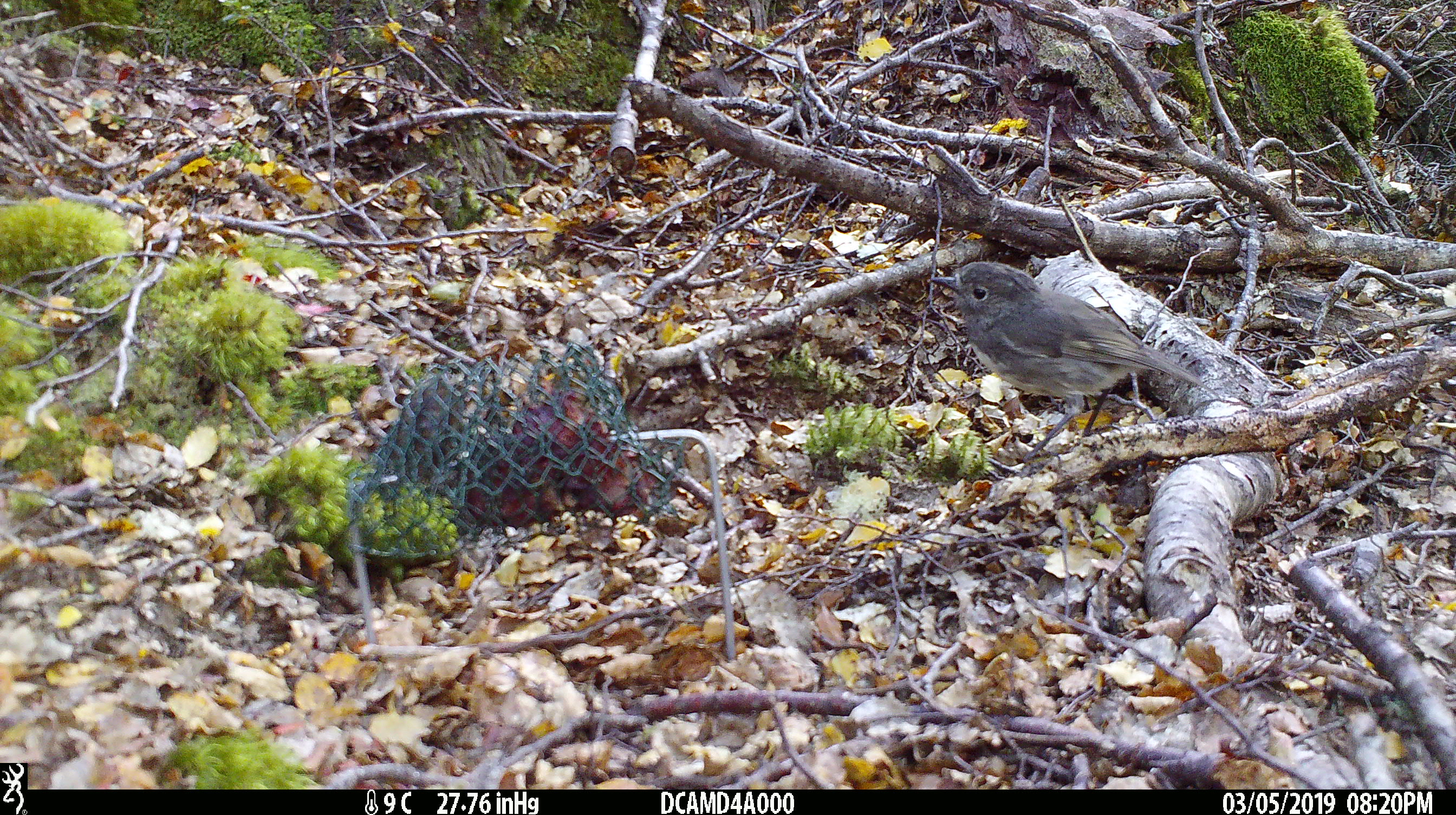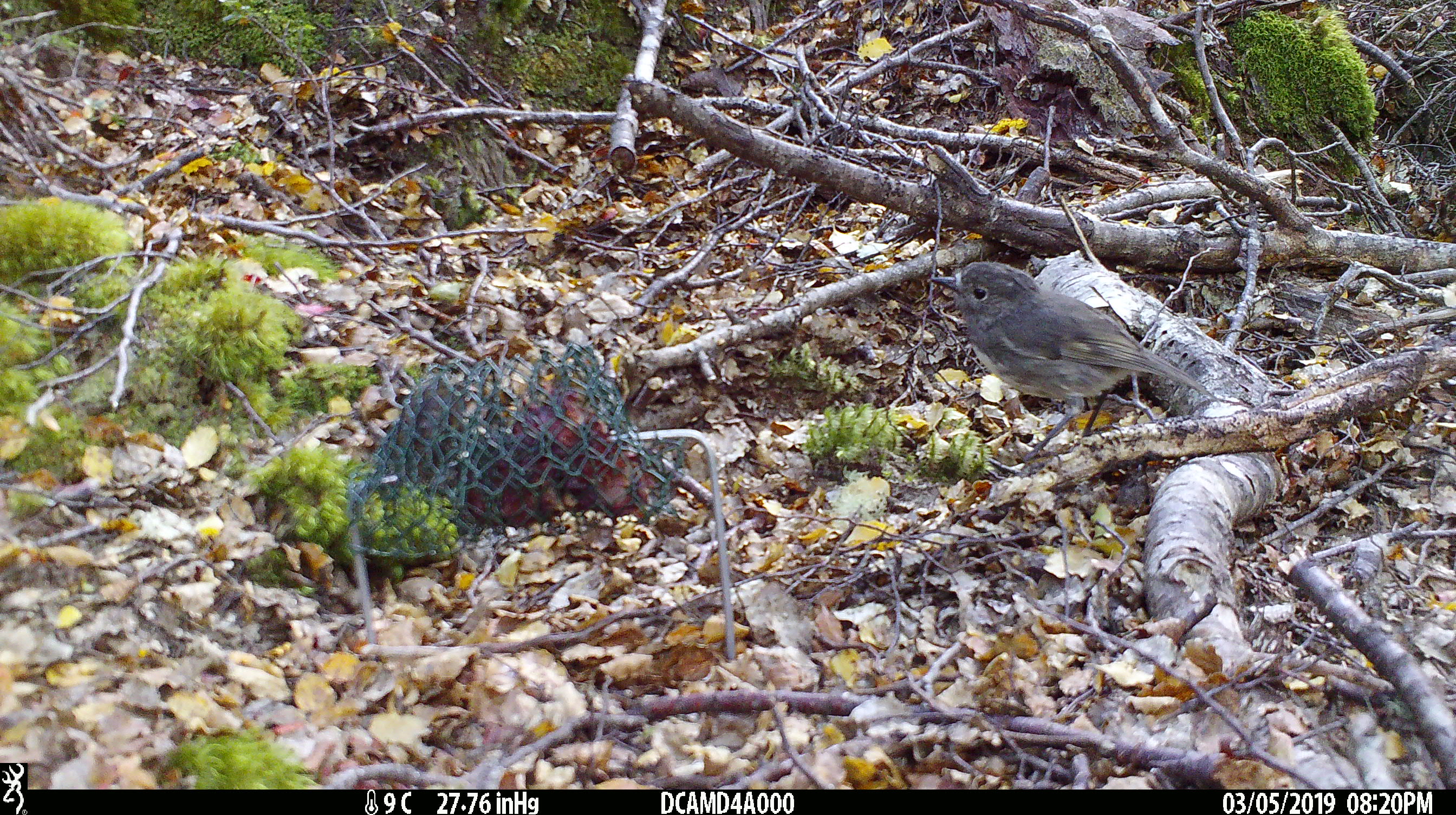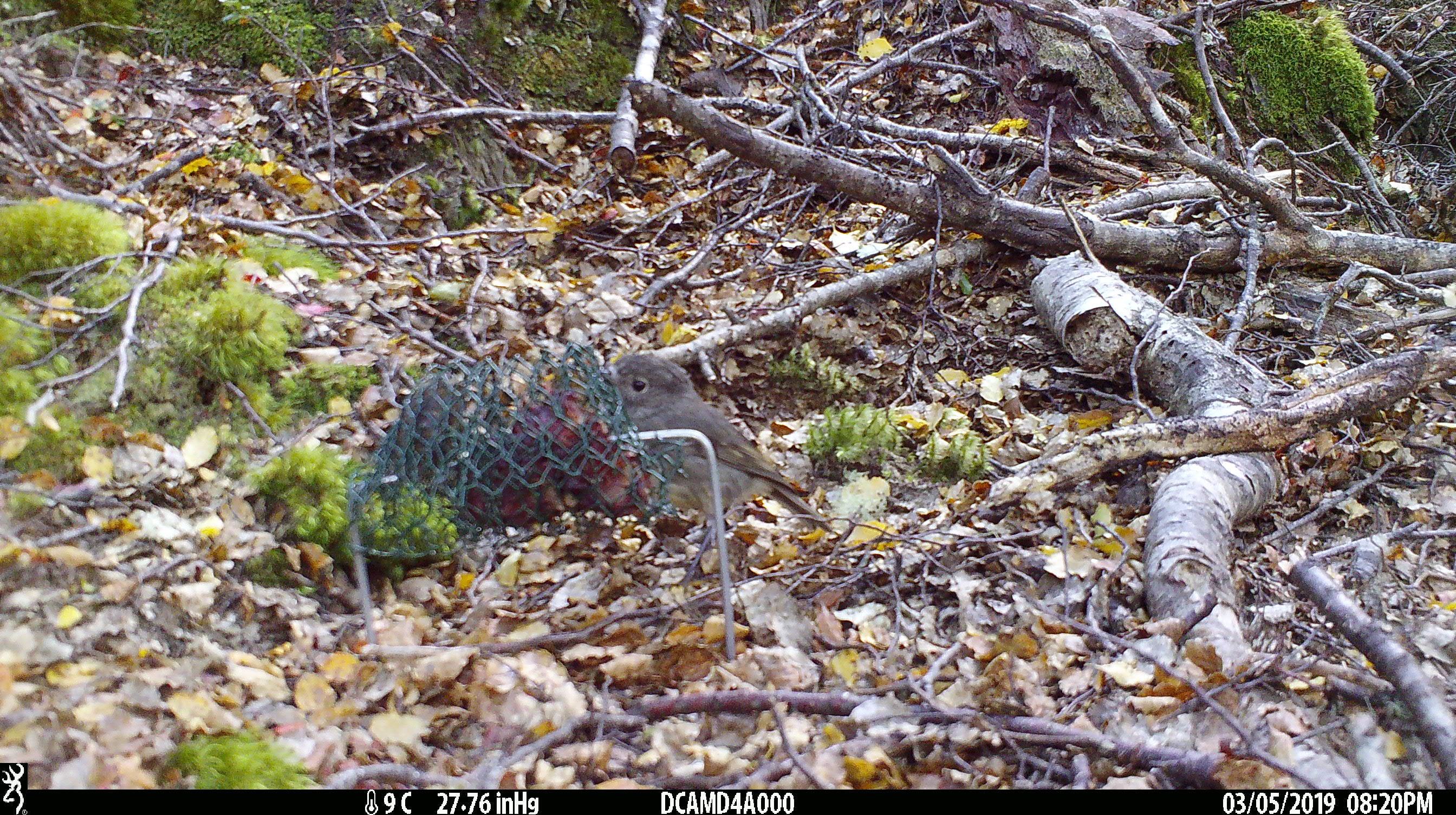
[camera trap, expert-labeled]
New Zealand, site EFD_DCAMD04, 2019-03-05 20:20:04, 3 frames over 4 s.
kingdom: Animalia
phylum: Chordata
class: Aves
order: Passeriformes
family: Petroicidae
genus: Petroica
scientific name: Petroica australis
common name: new zealand robin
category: robin